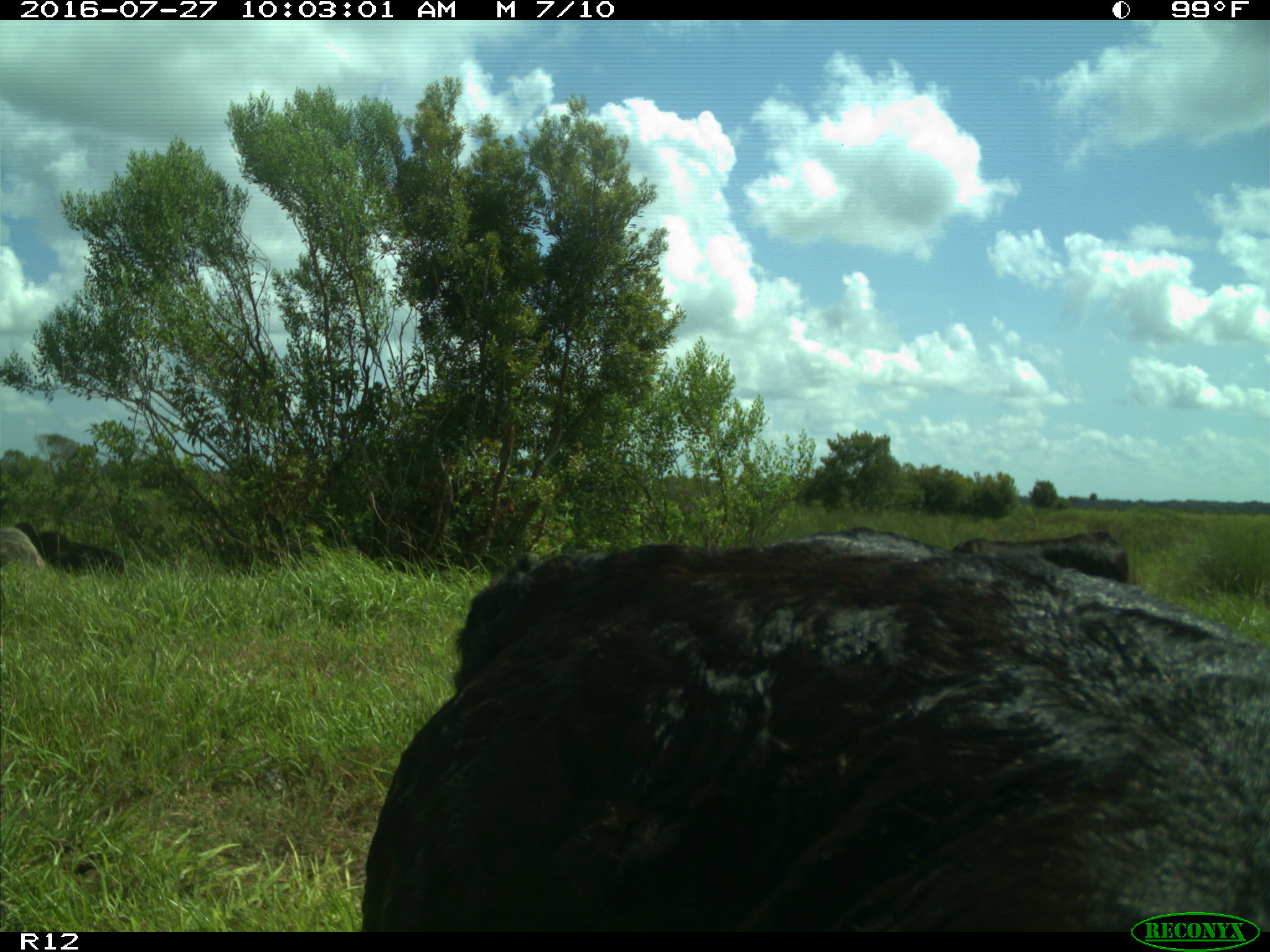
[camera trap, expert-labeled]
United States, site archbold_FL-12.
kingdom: Animalia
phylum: Chordata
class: Mammalia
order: Artiodactyla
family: Bovidae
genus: Bos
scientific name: Bos taurus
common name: domestic cow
Bos taurus (domestic cow).